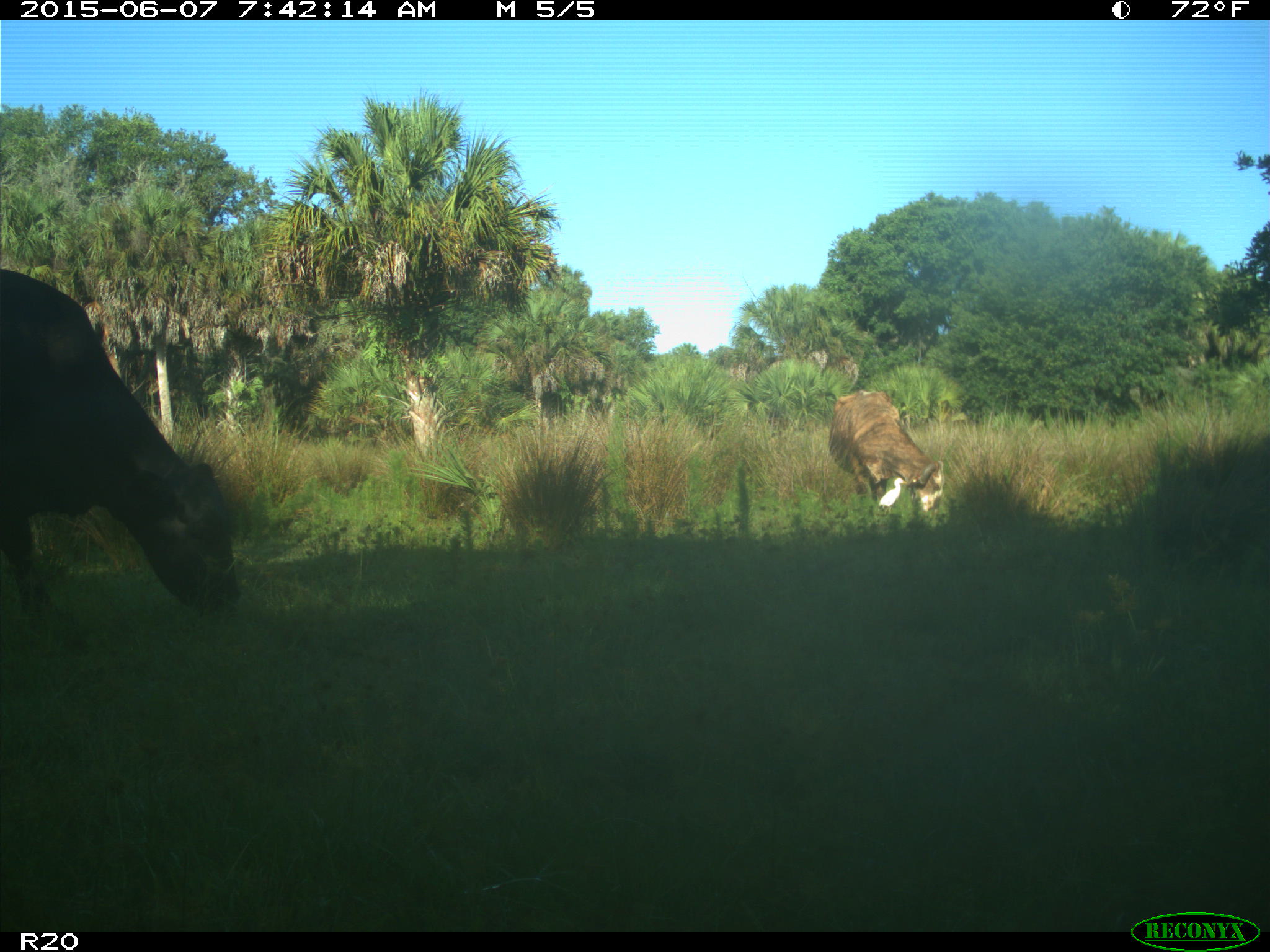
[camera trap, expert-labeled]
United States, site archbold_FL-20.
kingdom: Animalia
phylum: Chordata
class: Mammalia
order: Artiodactyla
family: Bovidae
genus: Bos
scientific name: Bos taurus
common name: domestic cow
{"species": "Bos taurus (domestic cow)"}